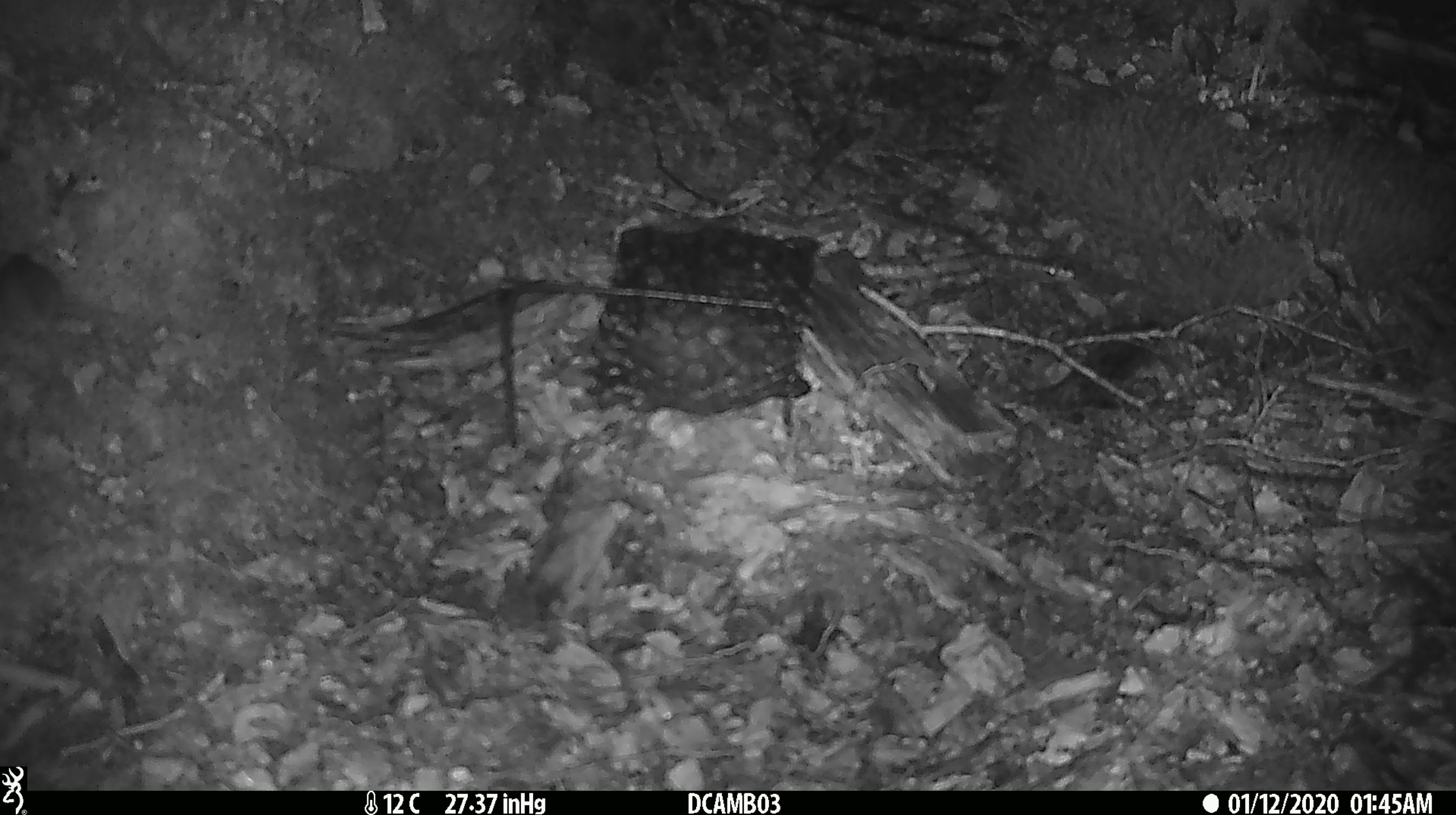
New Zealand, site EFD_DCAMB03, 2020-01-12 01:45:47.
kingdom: Animalia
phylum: Chordata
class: Mammalia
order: Rodentia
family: Muridae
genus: Mus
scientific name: Mus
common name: mouse